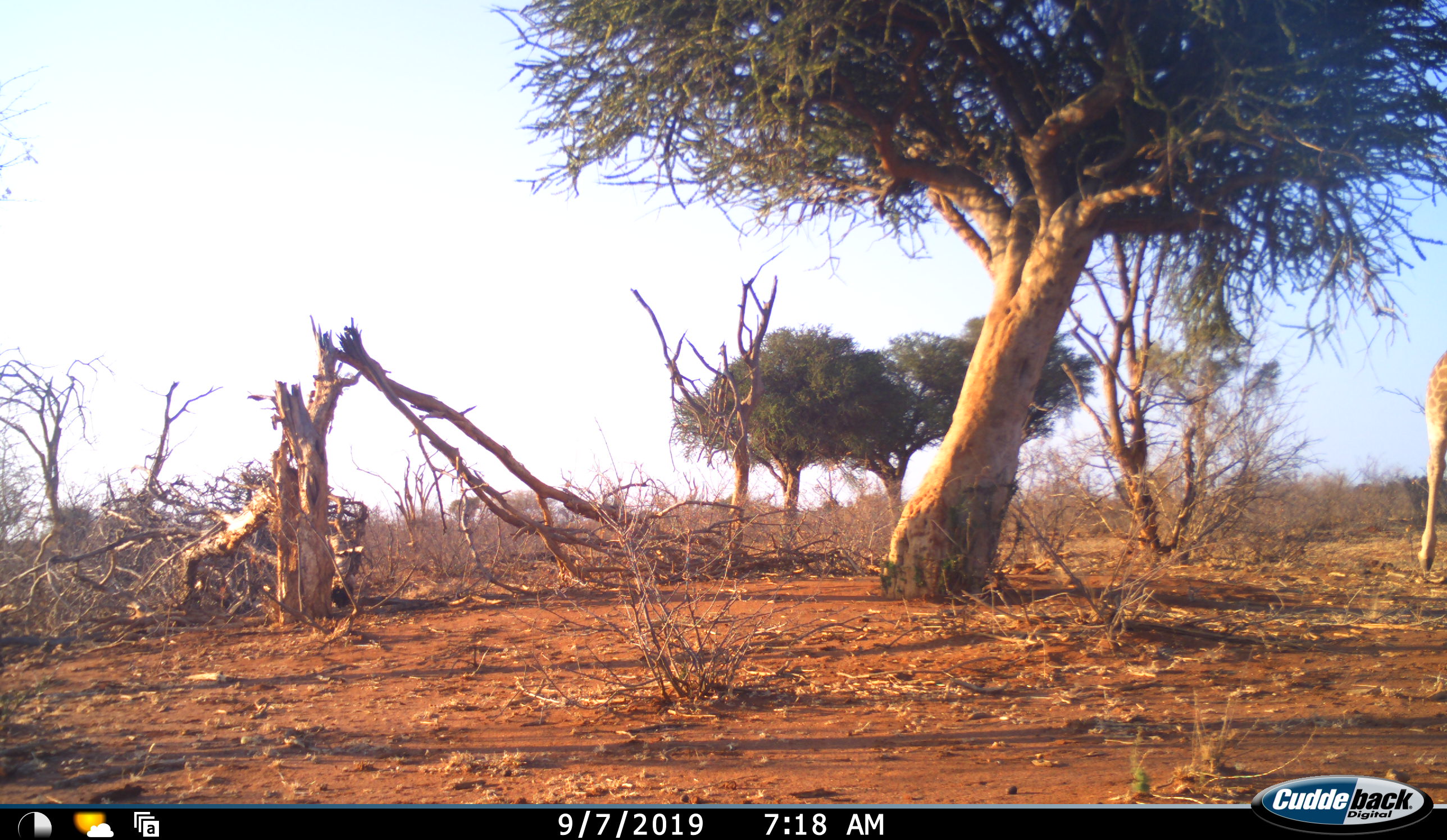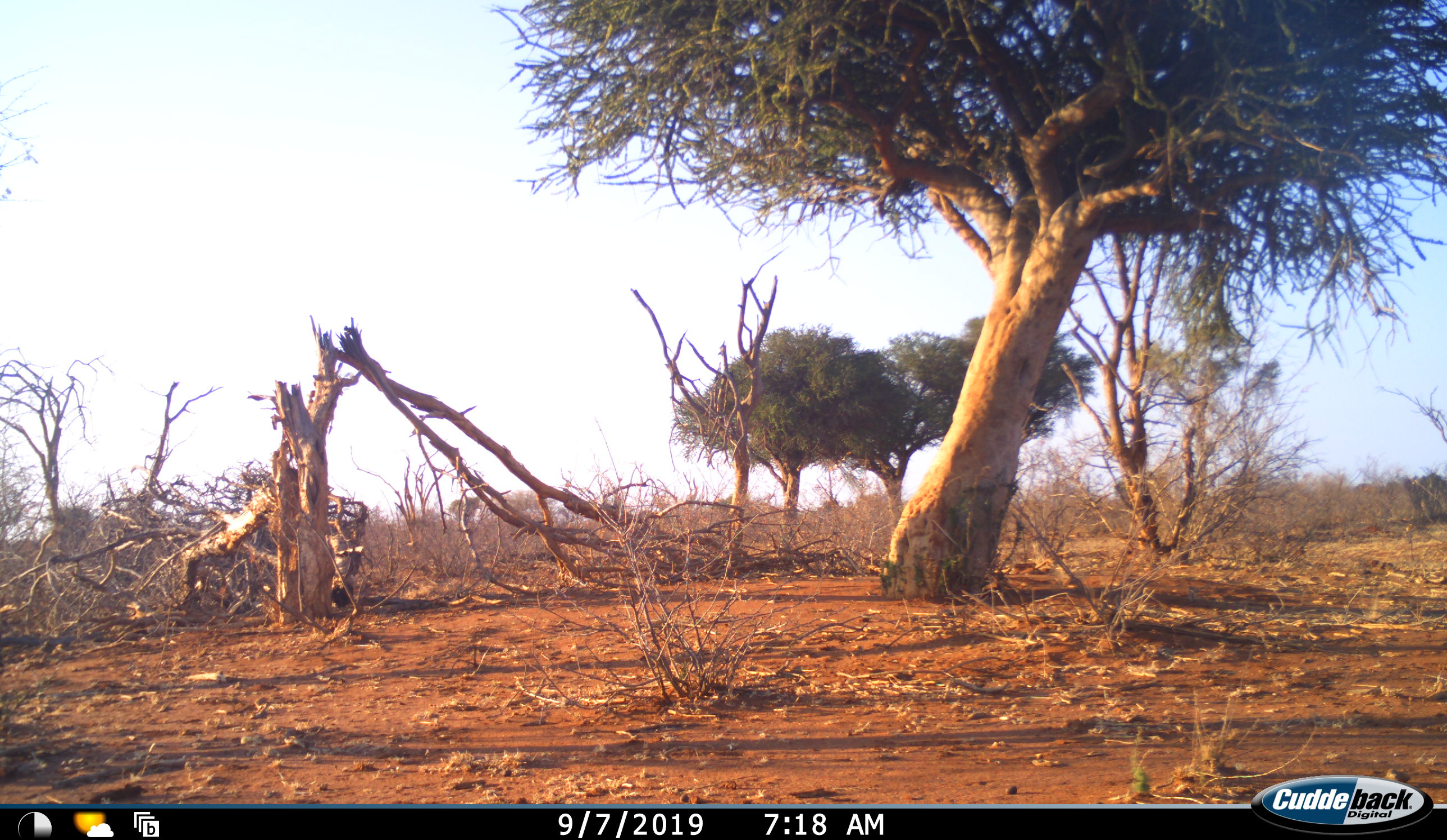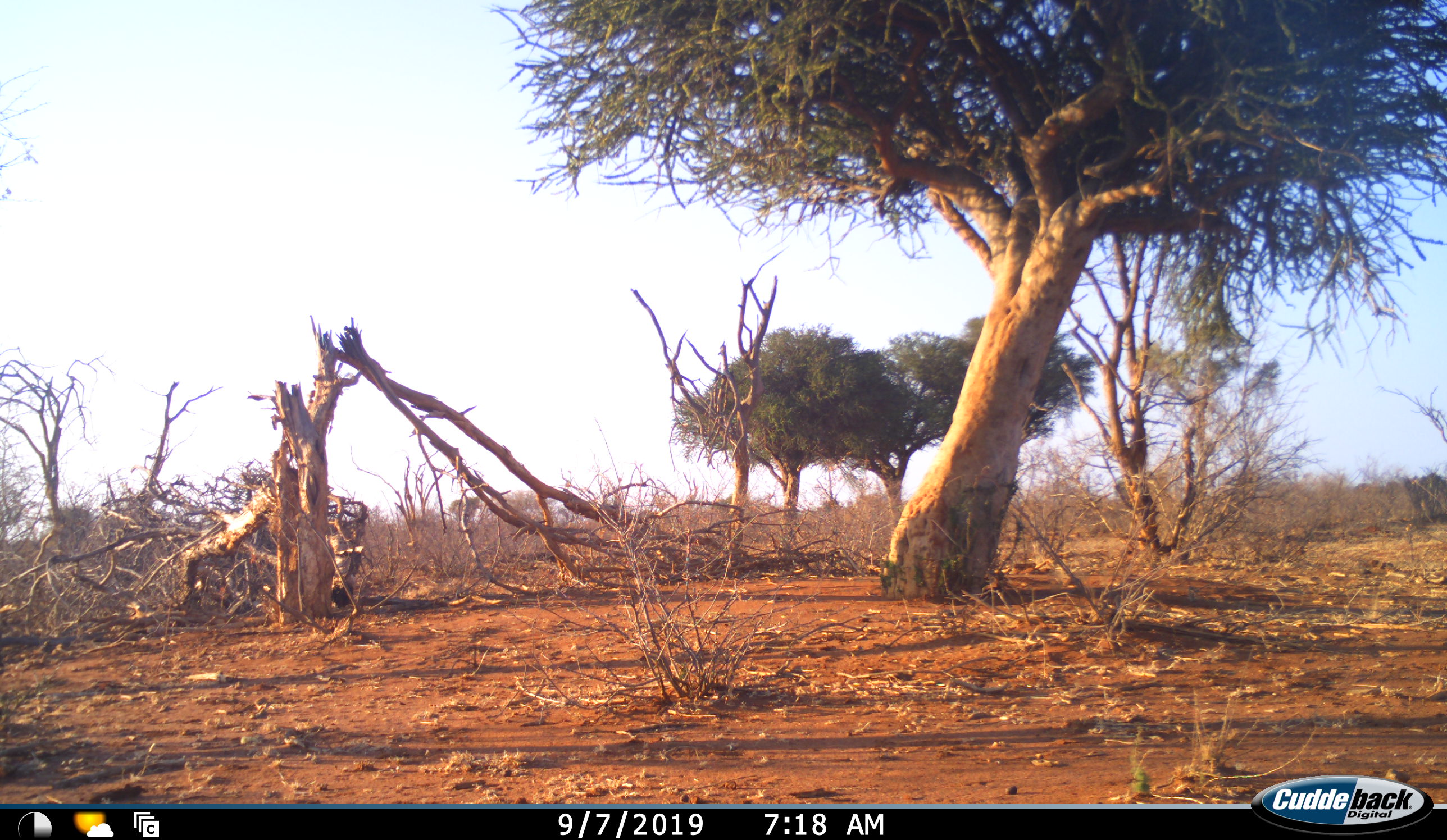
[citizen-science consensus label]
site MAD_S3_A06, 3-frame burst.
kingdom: Animalia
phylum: Chordata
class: Mammalia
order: Artiodactyla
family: Giraffidae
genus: Giraffa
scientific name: Giraffa camelopardalis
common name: giraffe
Giraffe (Giraffa camelopardalis), count 1. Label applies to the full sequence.